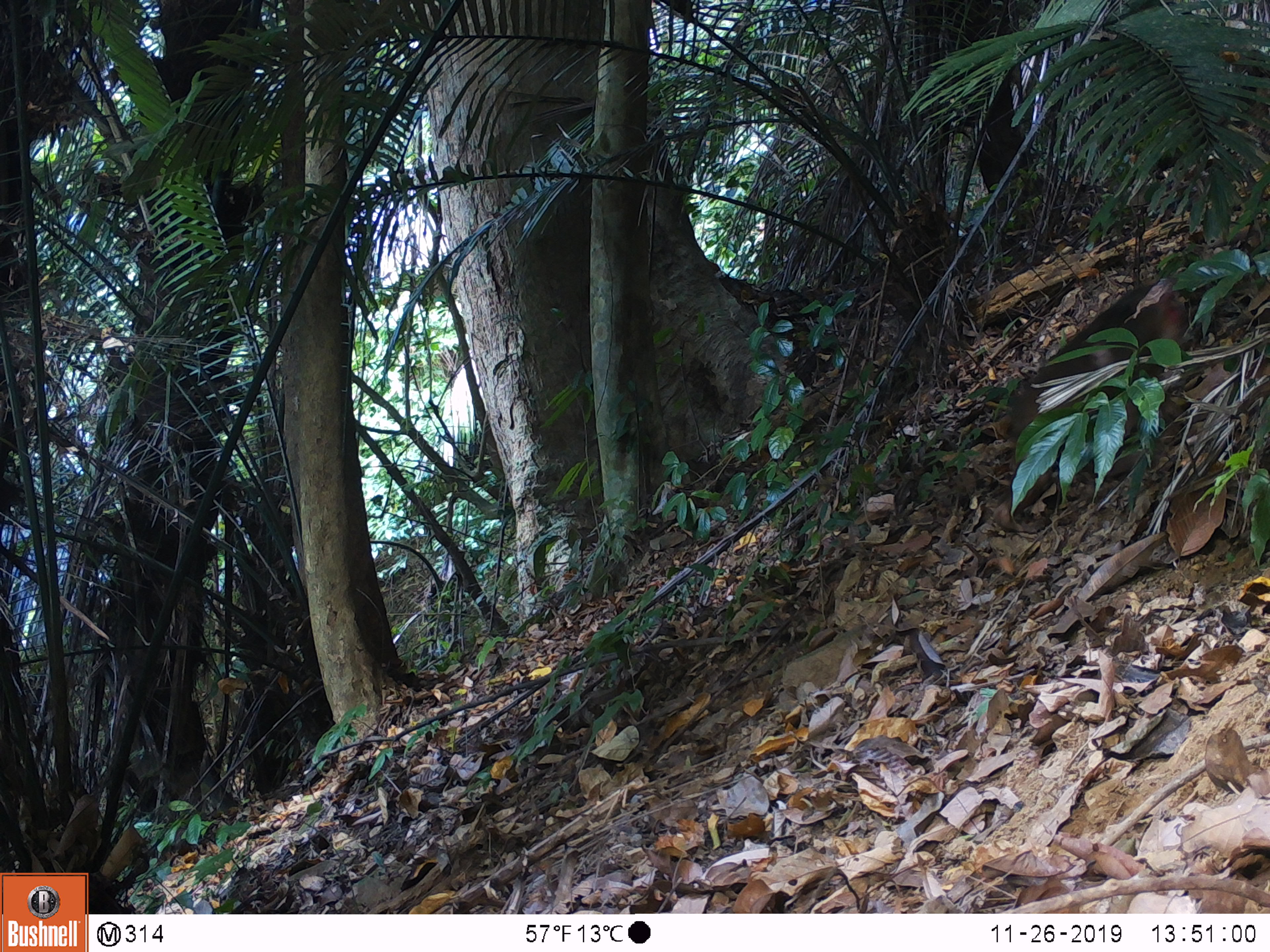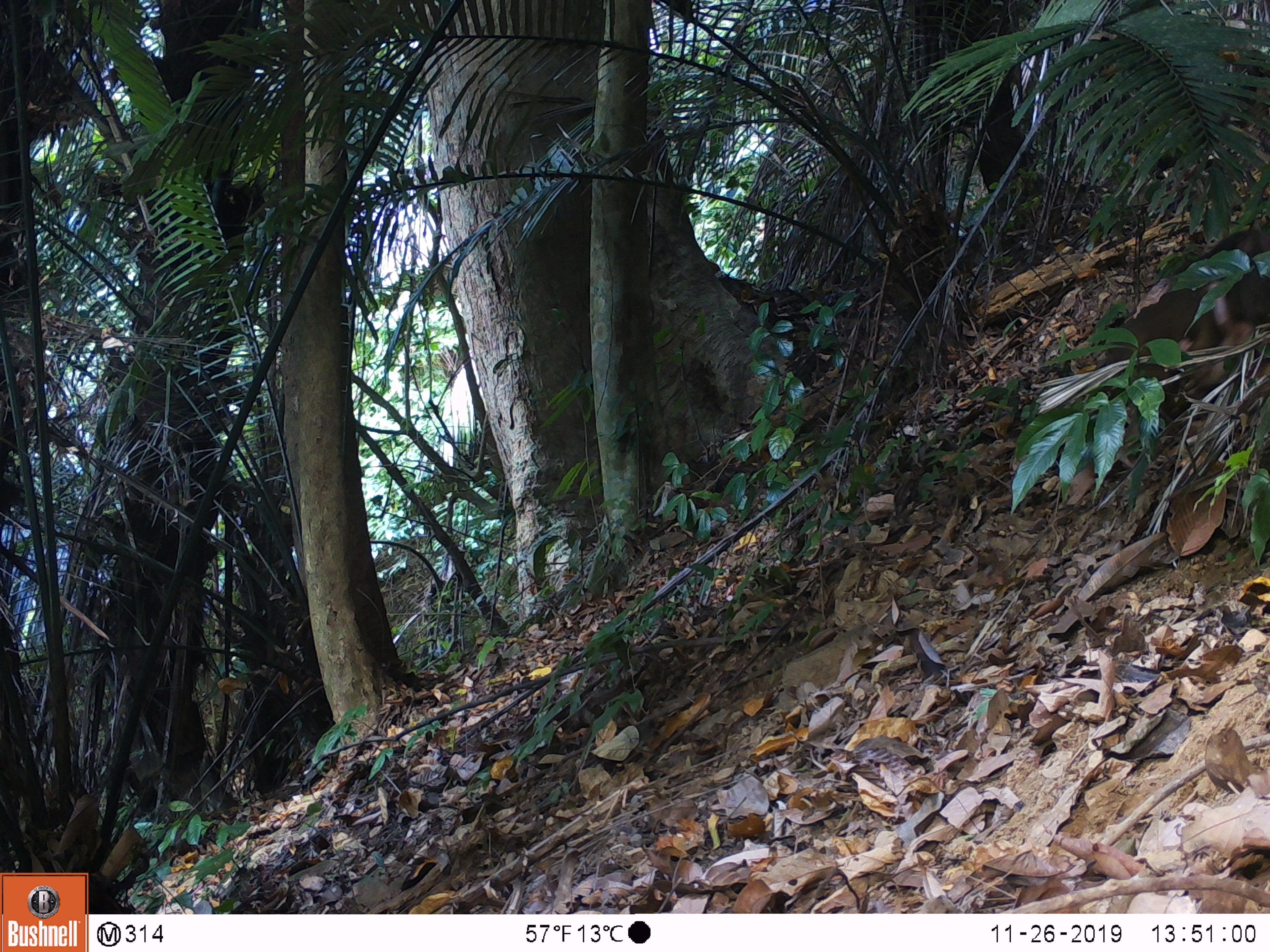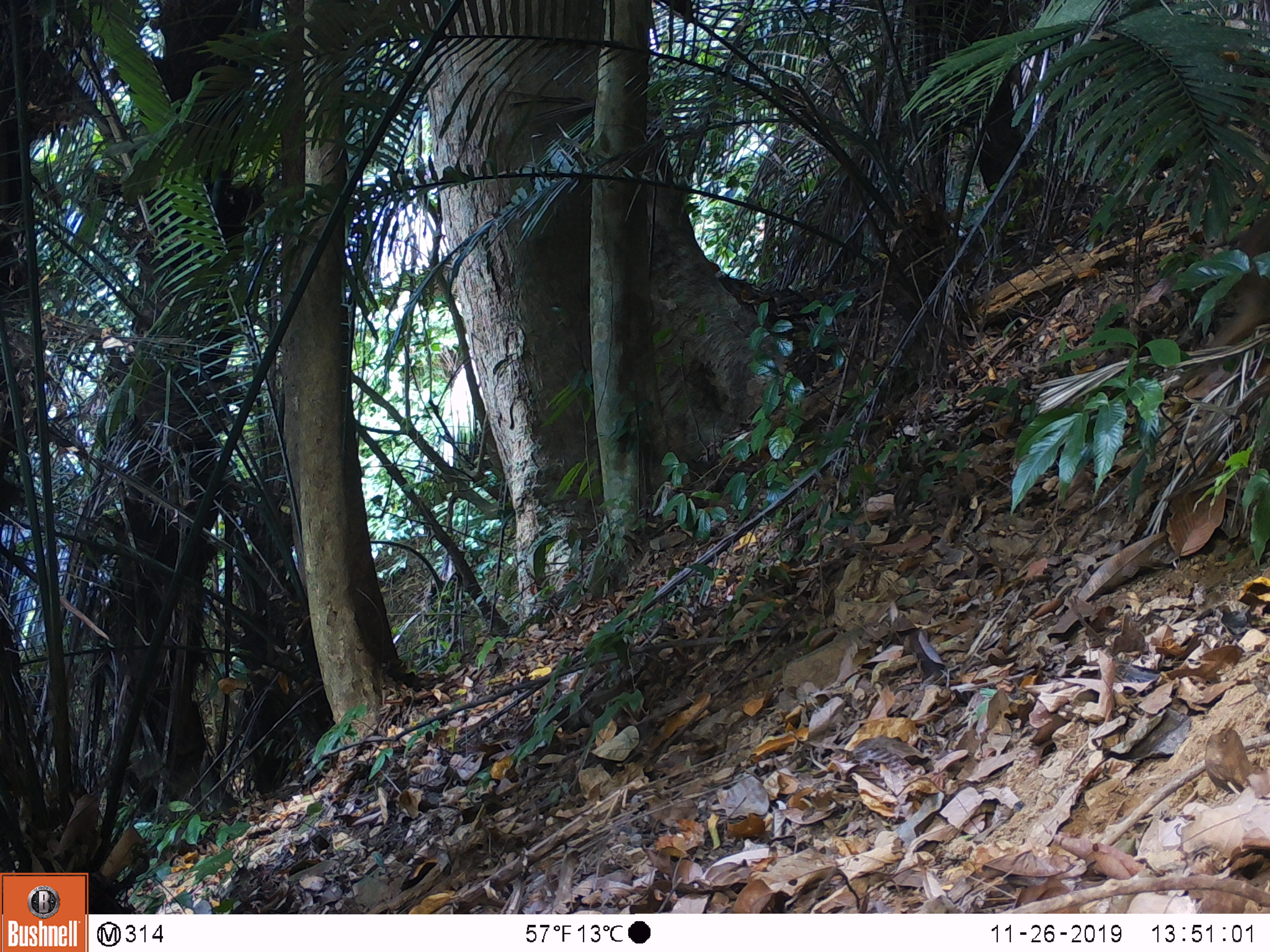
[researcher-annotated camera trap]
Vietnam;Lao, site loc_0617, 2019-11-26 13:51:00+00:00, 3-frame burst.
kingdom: Animalia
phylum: Chordata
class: Mammalia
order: Primates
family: Cercopithecidae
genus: Macaca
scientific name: Macaca arctoides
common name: stump-tailed macaque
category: stump tailed macaque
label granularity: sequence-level